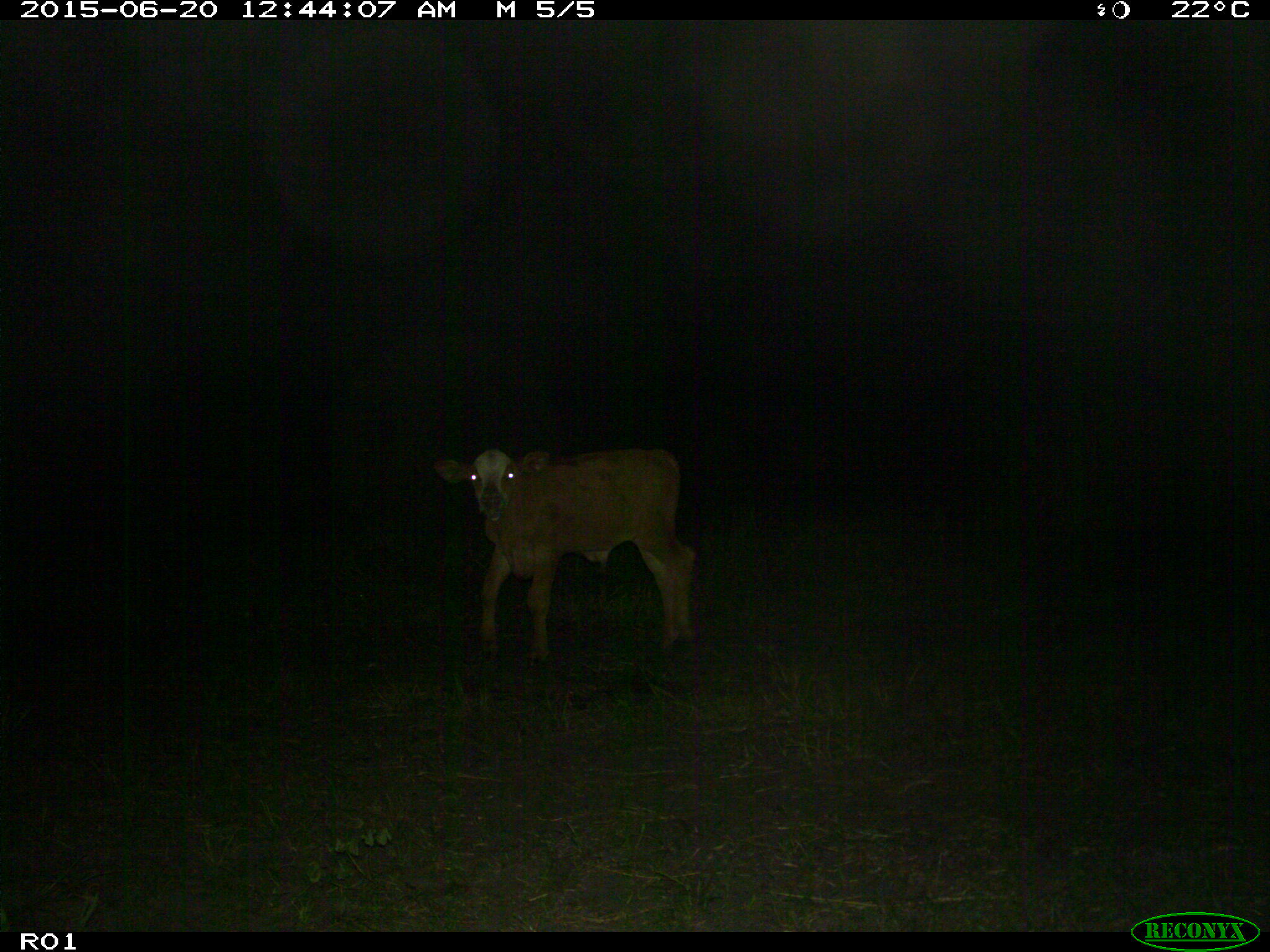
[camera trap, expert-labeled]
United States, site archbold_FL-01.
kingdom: Animalia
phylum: Chordata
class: Mammalia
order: Artiodactyla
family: Bovidae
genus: Bos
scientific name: Bos taurus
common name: domestic cow